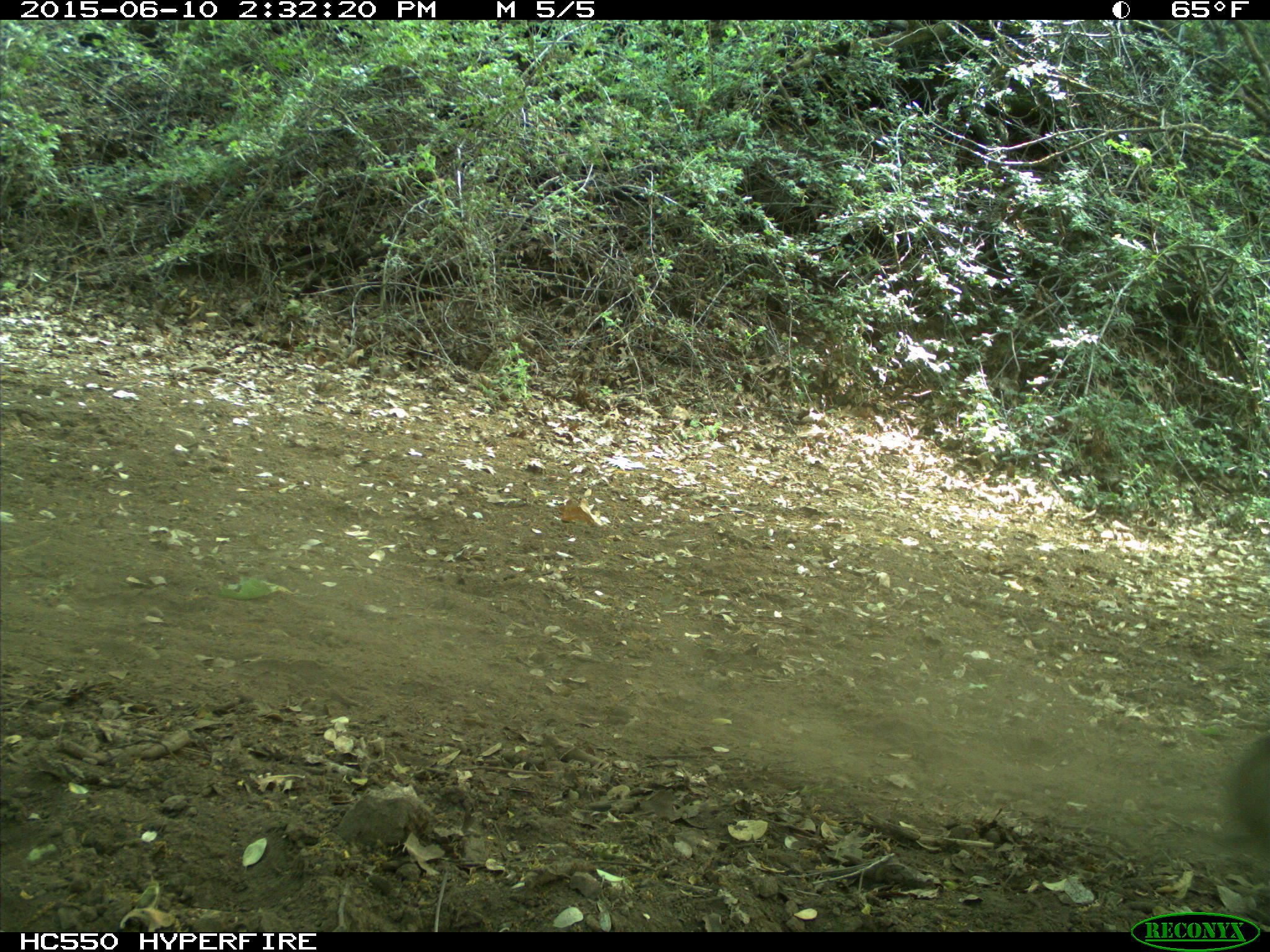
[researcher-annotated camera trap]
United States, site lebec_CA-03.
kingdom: Animalia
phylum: Chordata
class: Mammalia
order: Artiodactyla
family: Bovidae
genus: Bos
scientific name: Bos taurus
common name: domestic cow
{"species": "Bos taurus (domestic cow)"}